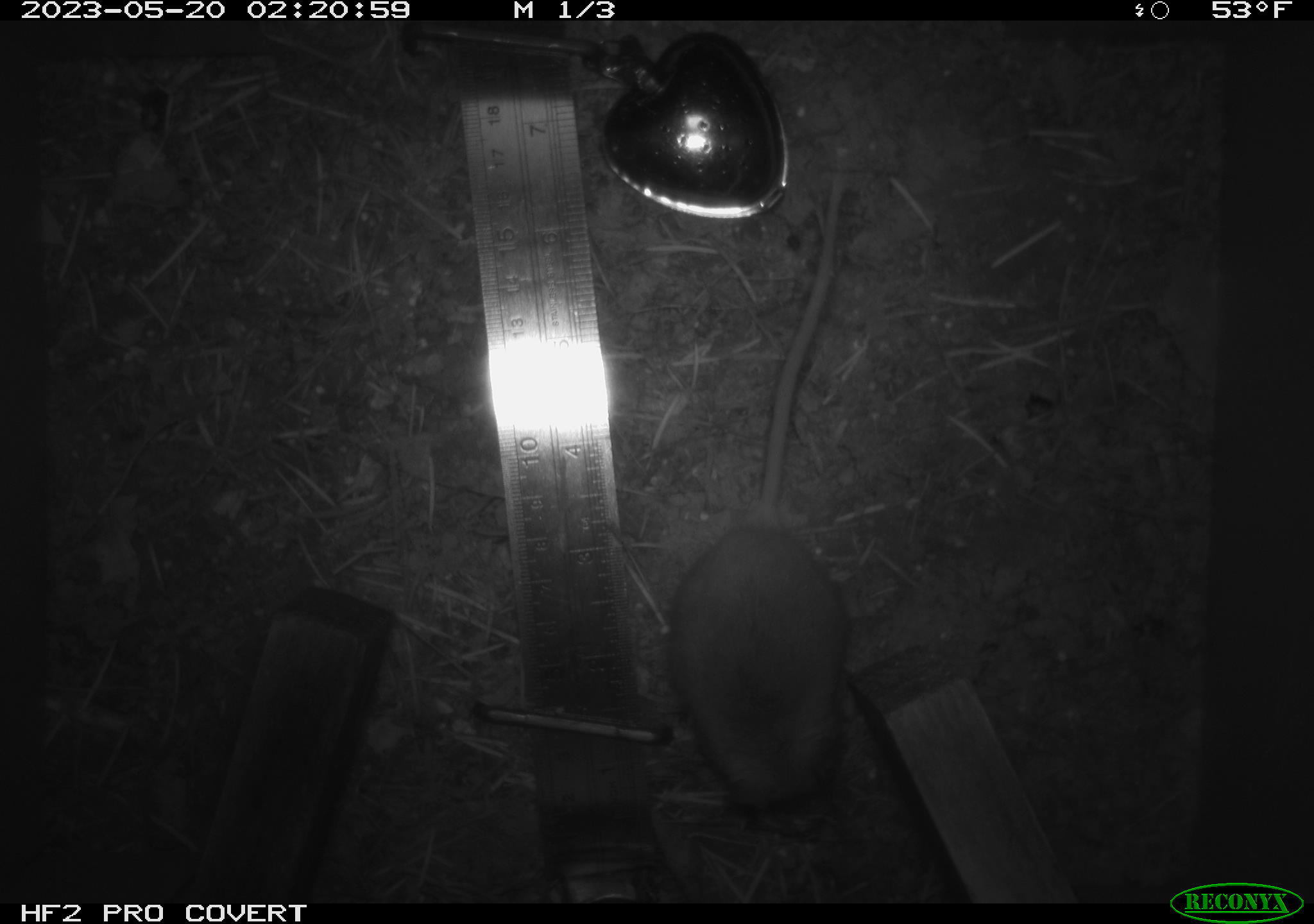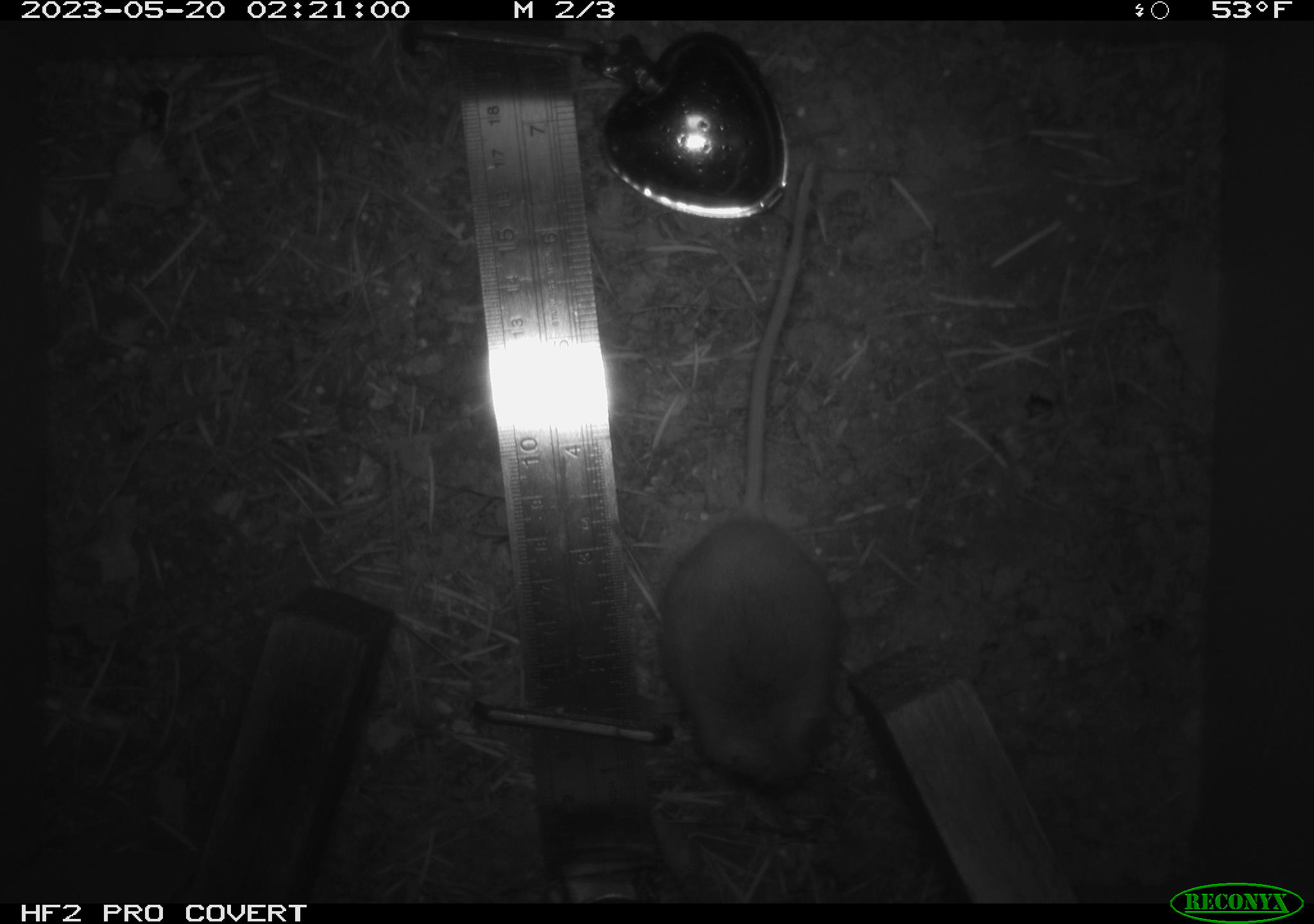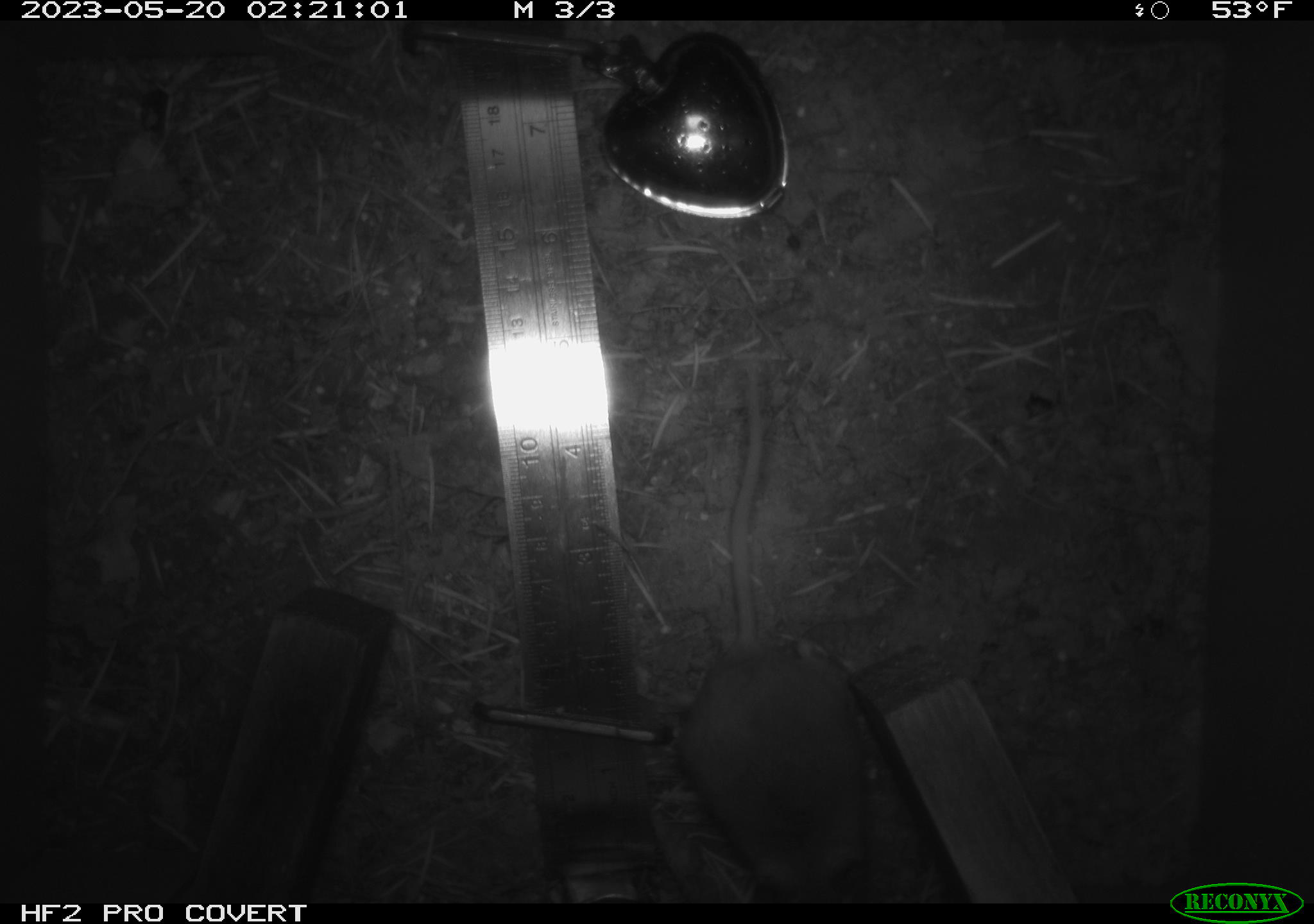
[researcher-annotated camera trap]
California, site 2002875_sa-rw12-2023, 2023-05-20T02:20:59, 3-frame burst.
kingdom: Animalia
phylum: Chordata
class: Mammalia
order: Rodentia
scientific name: Rodentia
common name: mouse species